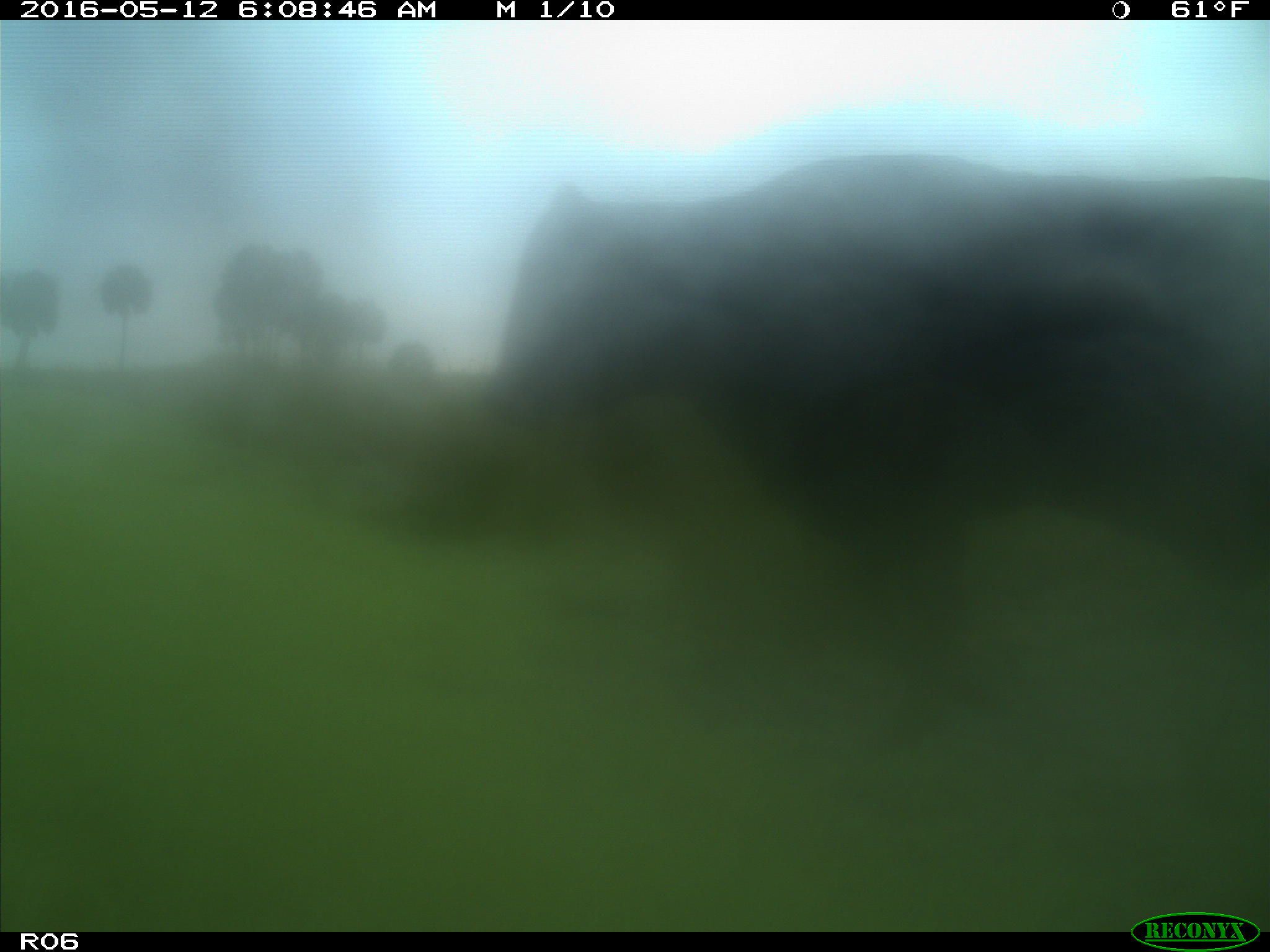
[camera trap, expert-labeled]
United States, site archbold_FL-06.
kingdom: Animalia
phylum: Chordata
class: Mammalia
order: Artiodactyla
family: Bovidae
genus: Bos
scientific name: Bos taurus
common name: domestic cow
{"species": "Bos taurus (domestic cow)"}